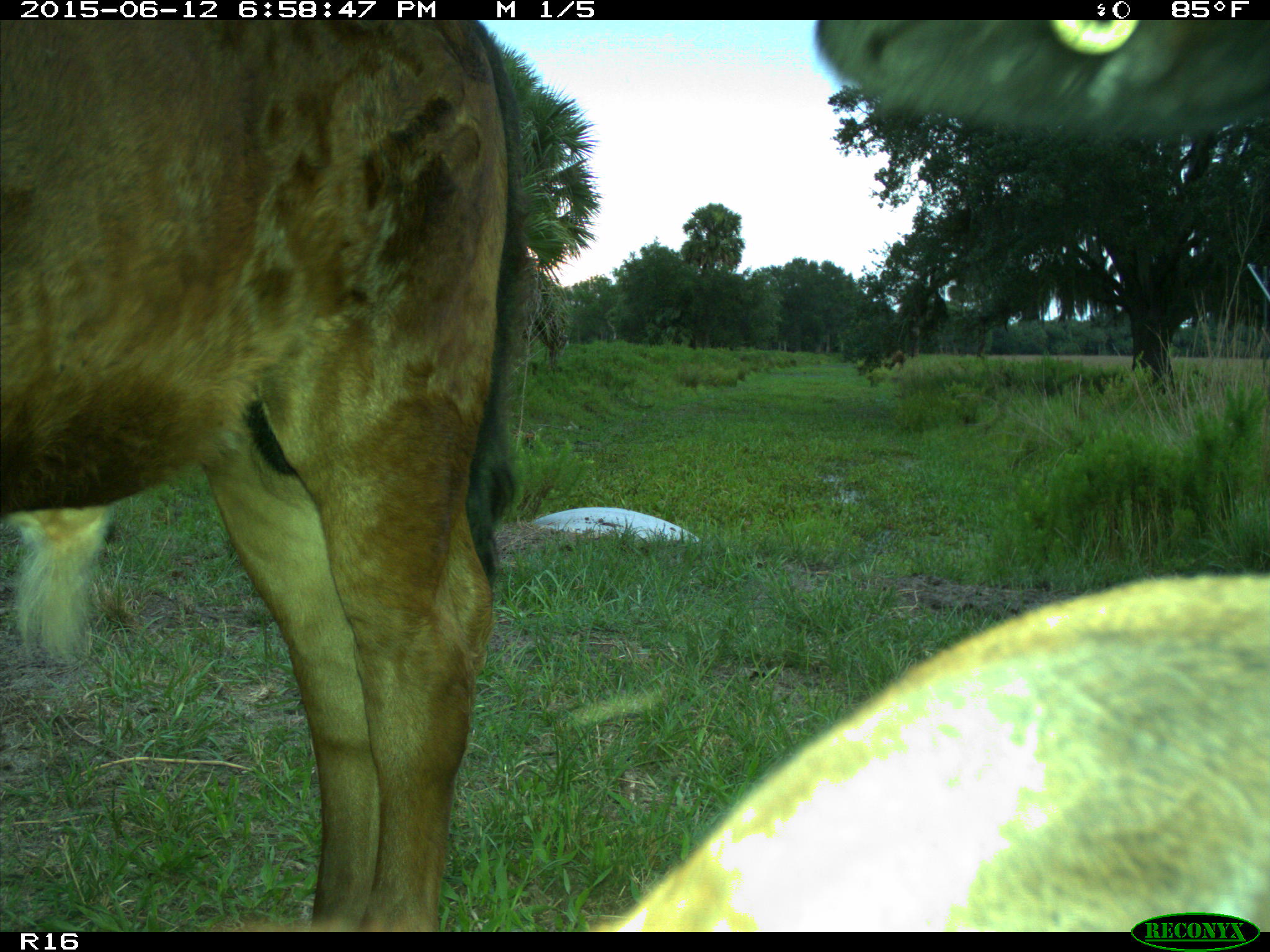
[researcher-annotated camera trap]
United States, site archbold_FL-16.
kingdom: Animalia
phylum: Chordata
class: Mammalia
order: Artiodactyla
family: Bovidae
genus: Bos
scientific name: Bos taurus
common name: domestic cow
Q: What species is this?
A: Bos taurus (domestic cow).